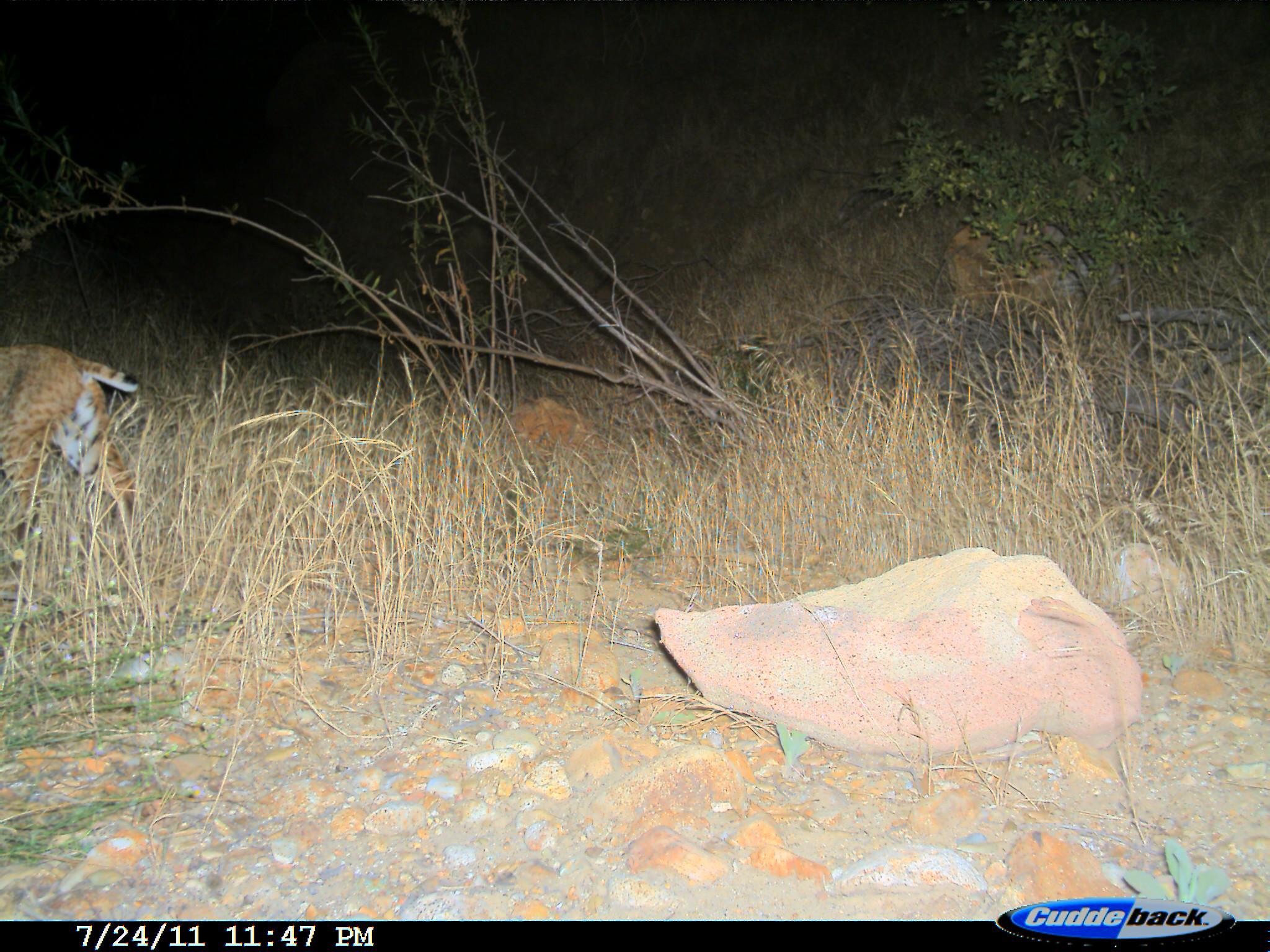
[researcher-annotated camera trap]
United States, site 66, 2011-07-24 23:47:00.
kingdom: Animalia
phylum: Chordata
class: Mammalia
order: Carnivora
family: Felidae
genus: Lynx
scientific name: Lynx rufus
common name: bobcat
Bobcat (Lynx rufus).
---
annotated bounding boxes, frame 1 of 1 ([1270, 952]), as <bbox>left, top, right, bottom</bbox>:
bobcat: <bbox>0, 348, 138, 546</bbox>